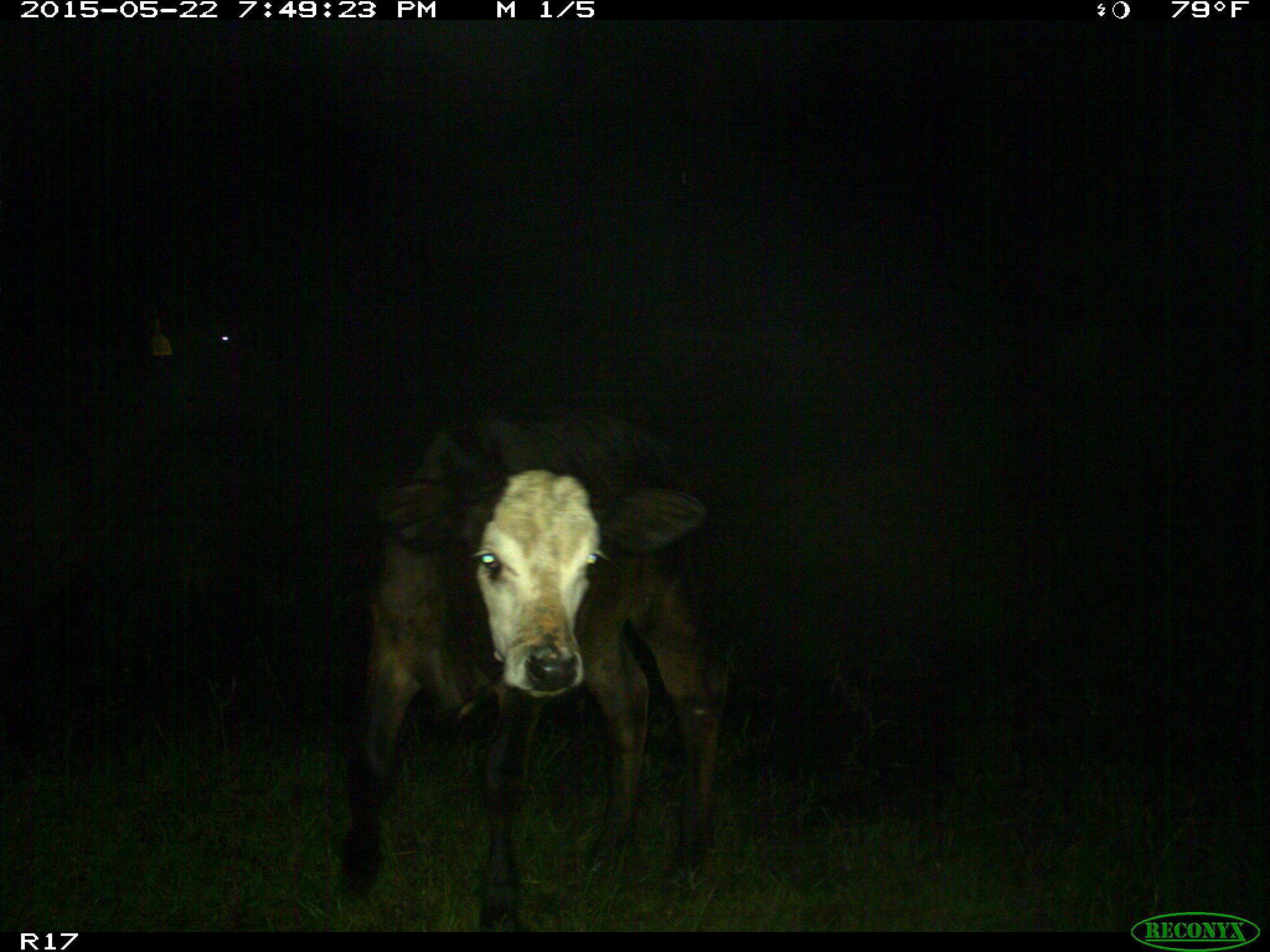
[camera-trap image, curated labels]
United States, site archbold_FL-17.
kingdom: Animalia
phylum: Chordata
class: Mammalia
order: Artiodactyla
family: Bovidae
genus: Bos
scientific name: Bos taurus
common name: domestic cow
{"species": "Bos taurus (domestic cow)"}